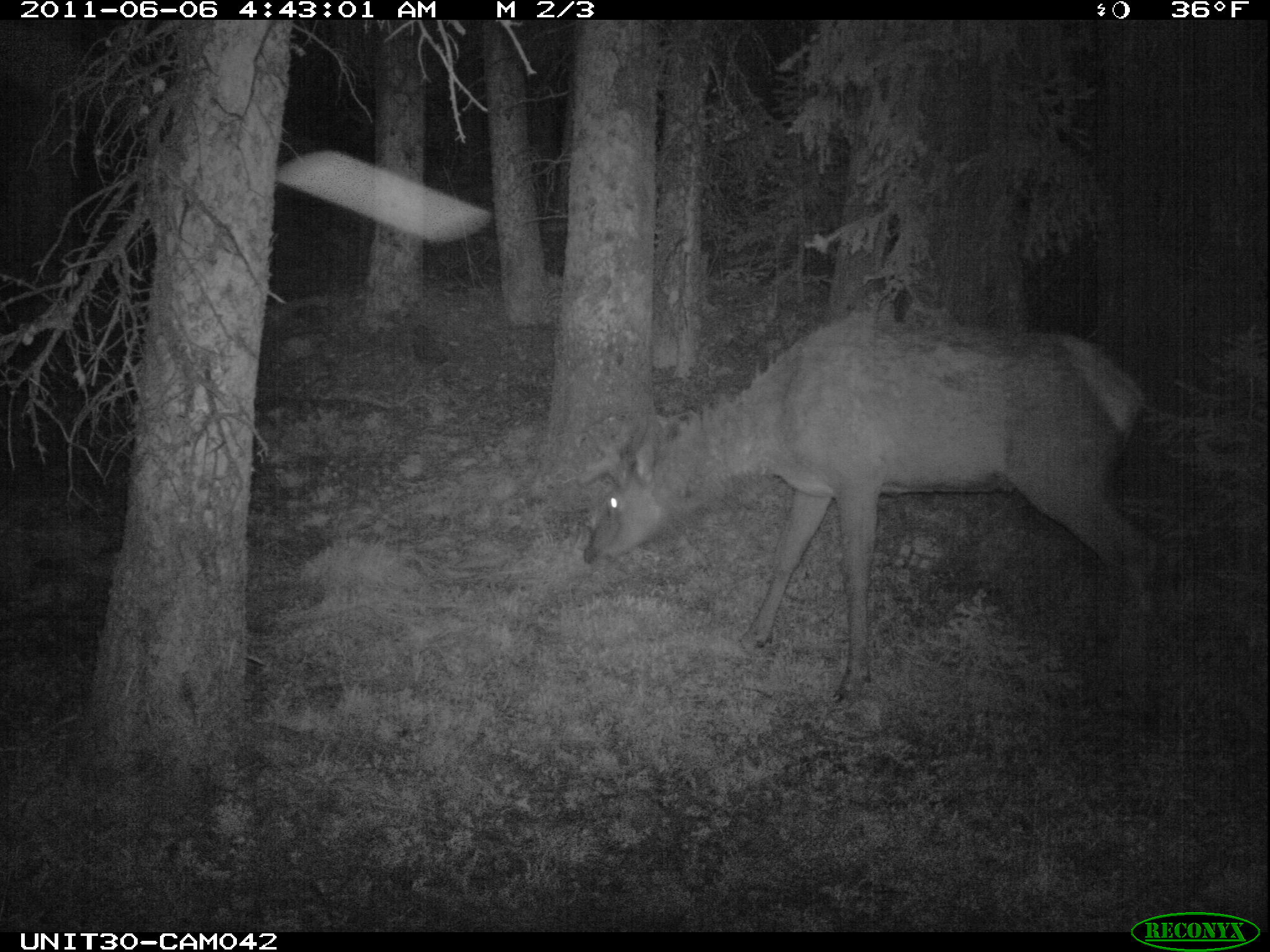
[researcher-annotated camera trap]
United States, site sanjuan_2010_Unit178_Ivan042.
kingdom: Animalia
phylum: Chordata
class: Mammalia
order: Artiodactyla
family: Cervidae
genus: Cervus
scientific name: Cervus elaphus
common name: red deer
Cervus elaphus (red deer).